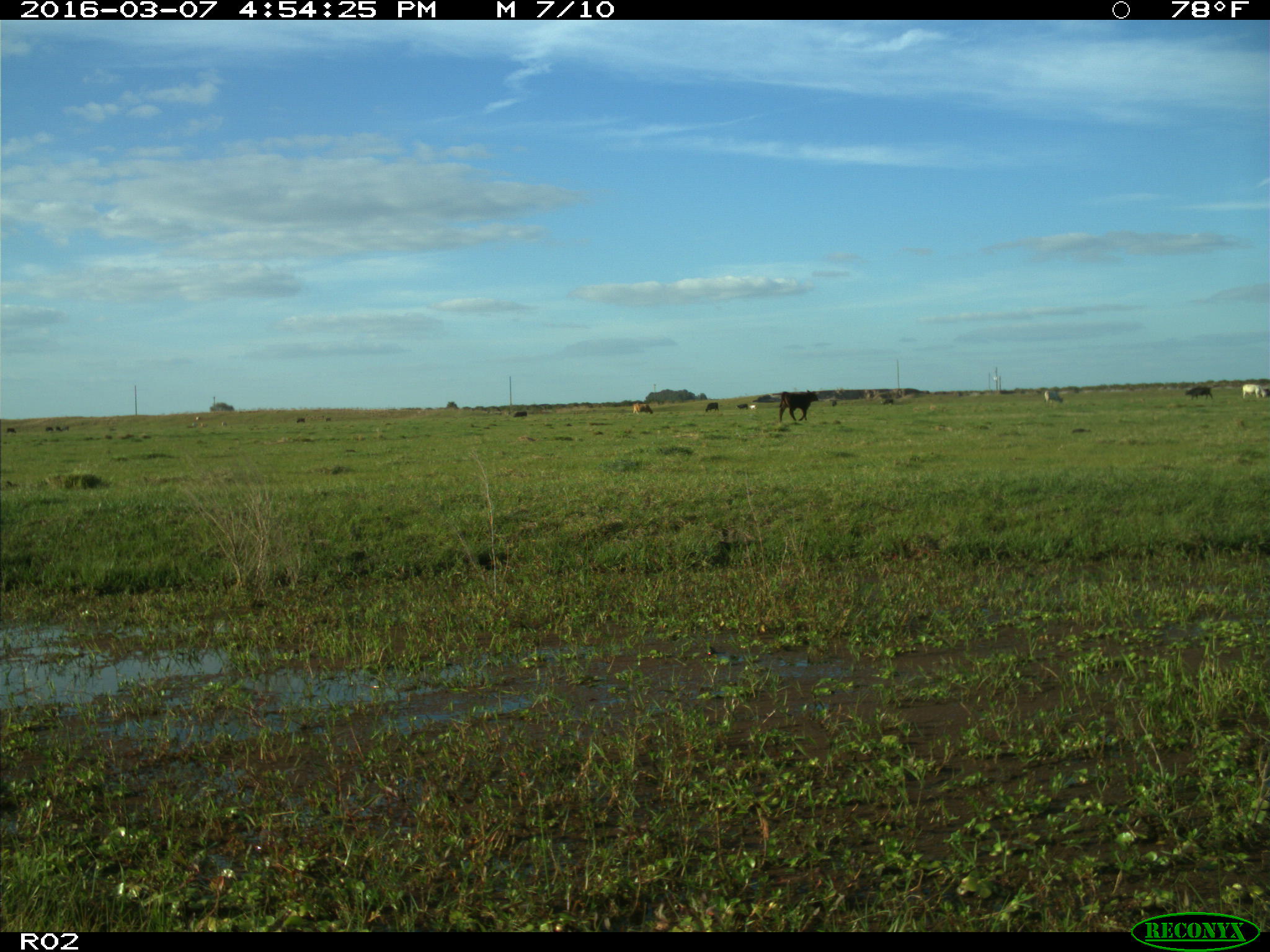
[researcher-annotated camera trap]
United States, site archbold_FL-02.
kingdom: Animalia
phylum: Chordata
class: Mammalia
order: Artiodactyla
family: Bovidae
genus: Bos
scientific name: Bos taurus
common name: domestic cow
Bos taurus (domestic cow).